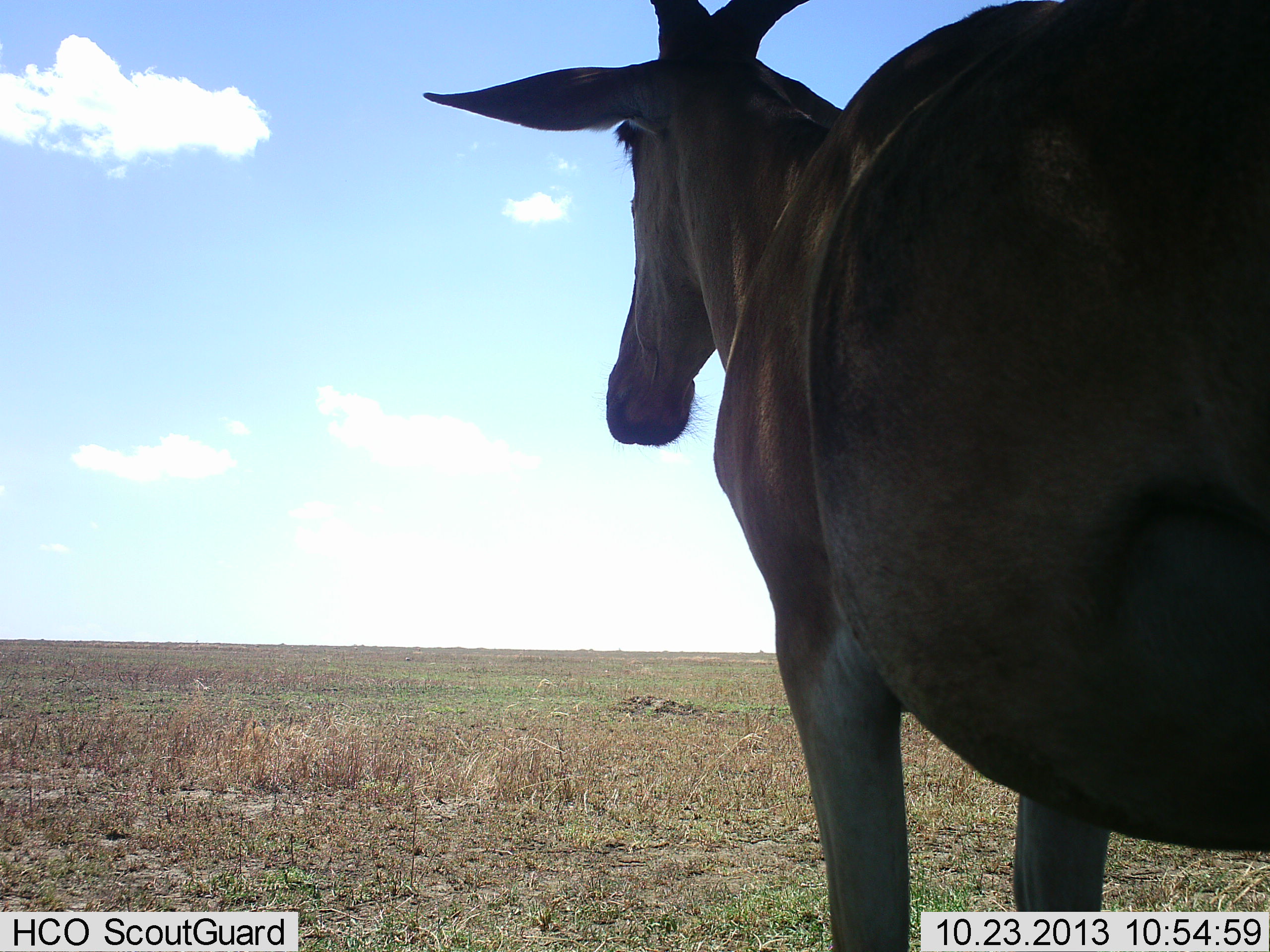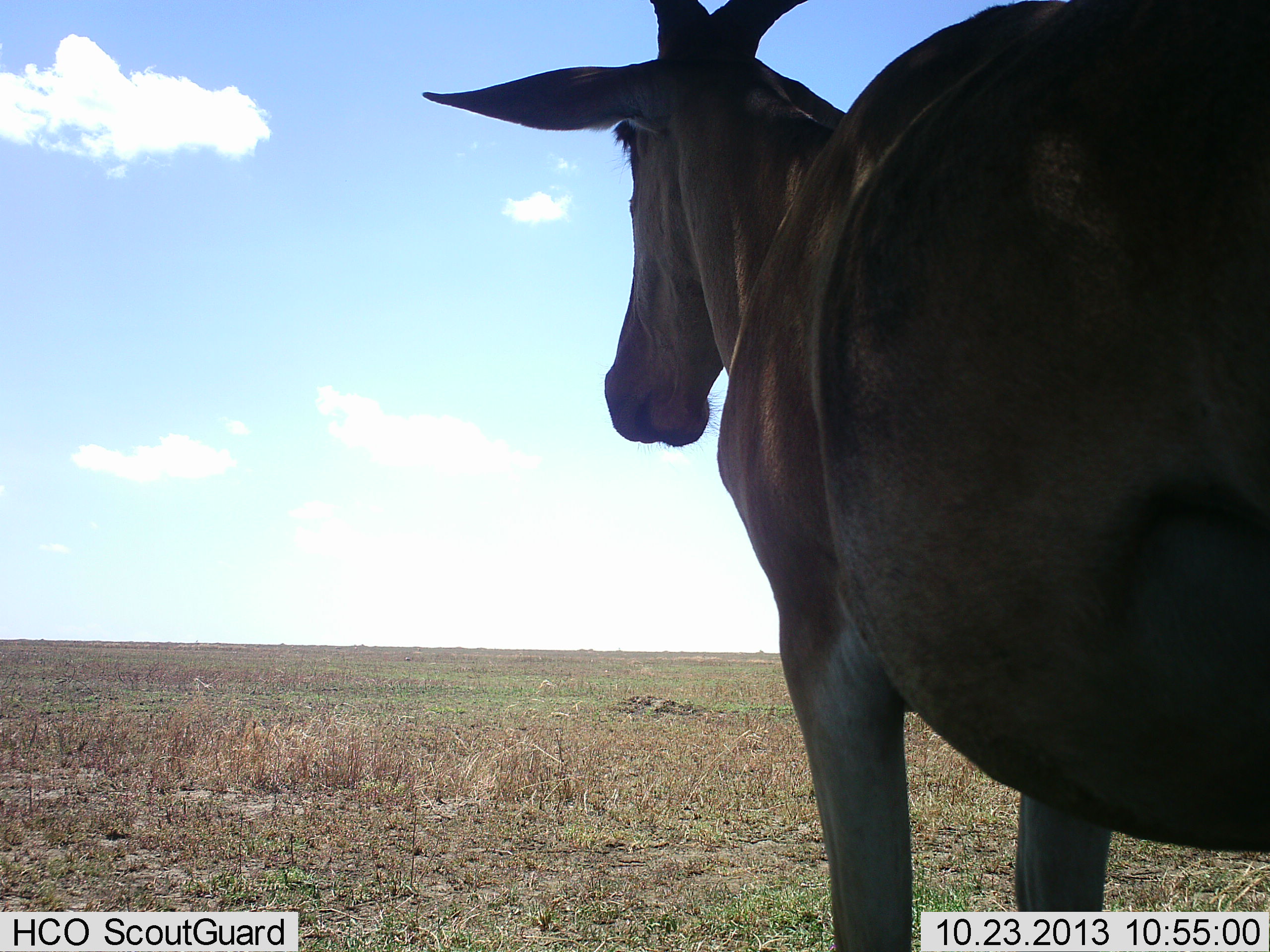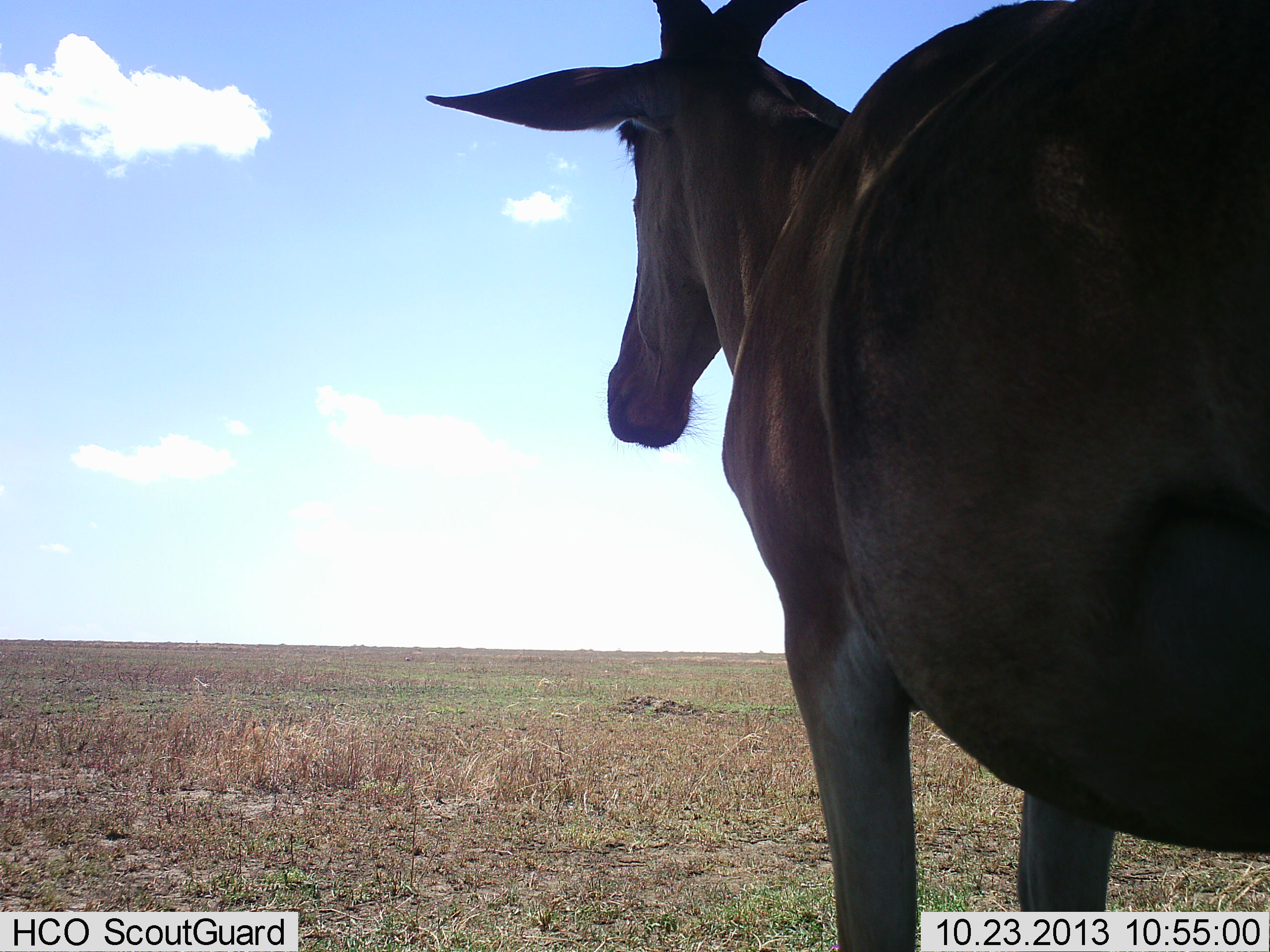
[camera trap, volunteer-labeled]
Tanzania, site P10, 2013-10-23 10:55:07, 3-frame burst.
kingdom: Animalia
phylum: Chordata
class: Mammalia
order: Artiodactyla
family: Bovidae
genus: Alcelaphus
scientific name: Alcelaphus buselaphus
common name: hartebeest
Hartebeest (Alcelaphus buselaphus), count 1. Behavior (volunteer vote fractions): standing 83%, resting 0%, moving 0%, interacting 0%. Young present (vote fraction): 0%. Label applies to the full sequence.